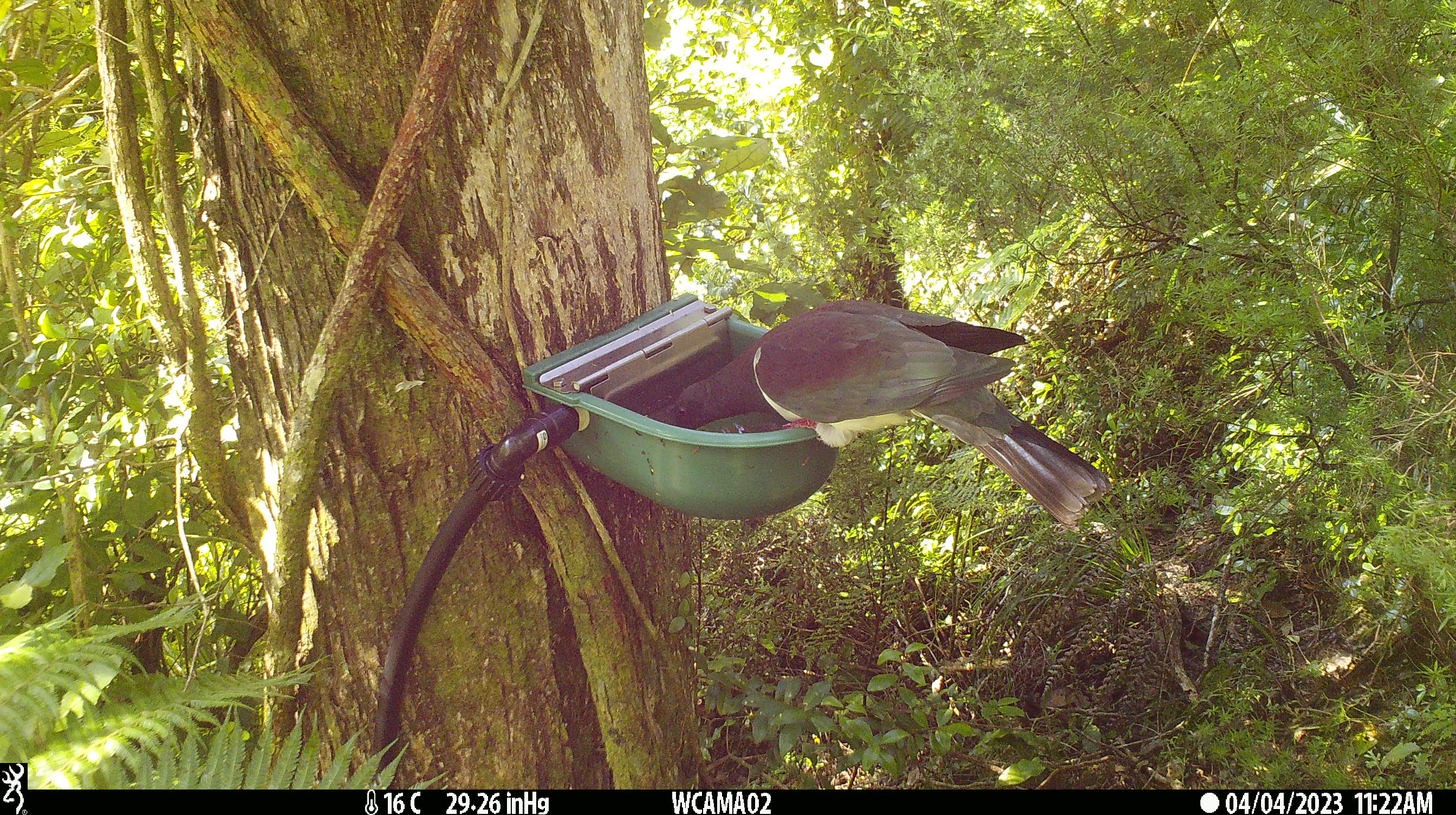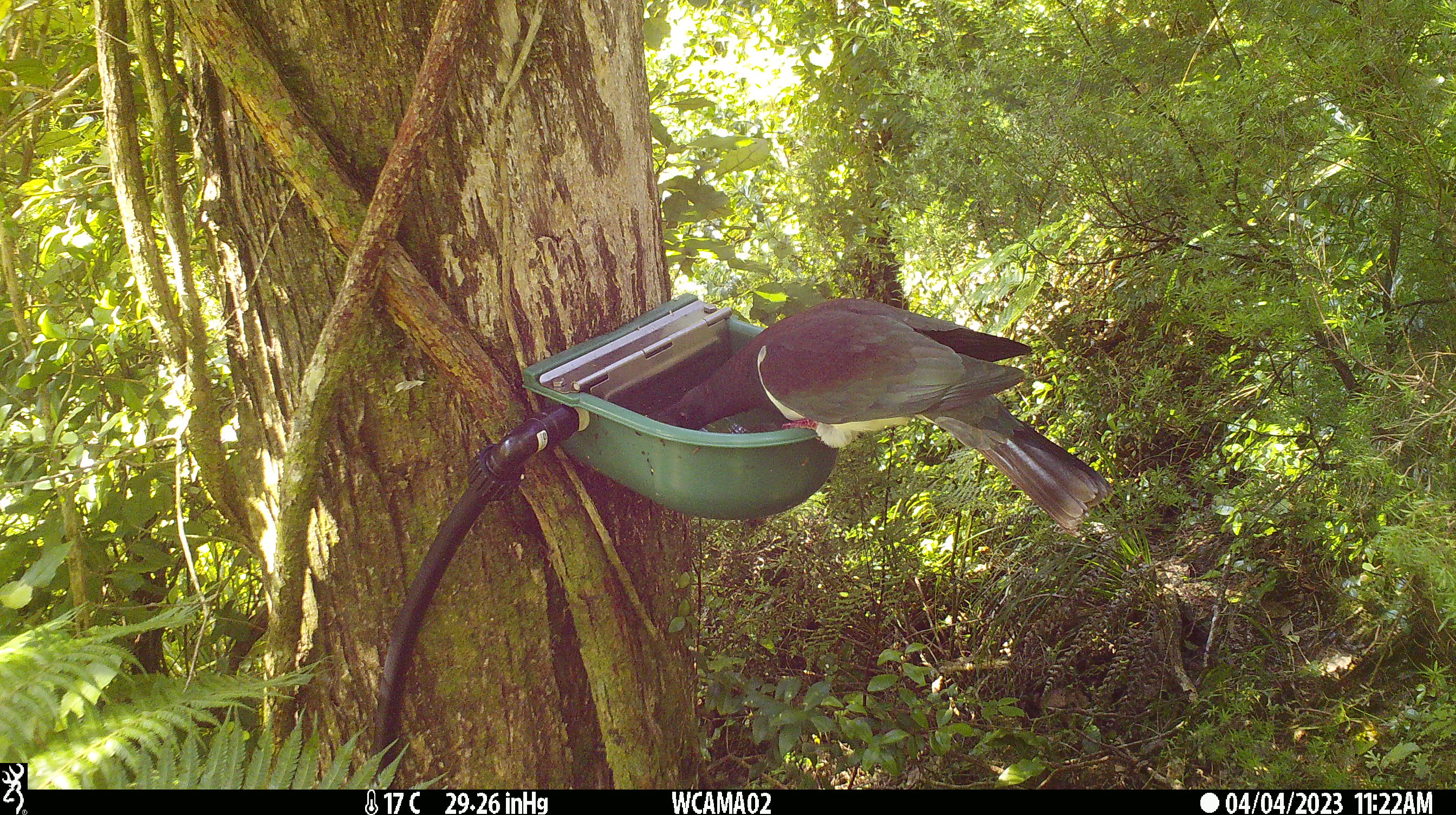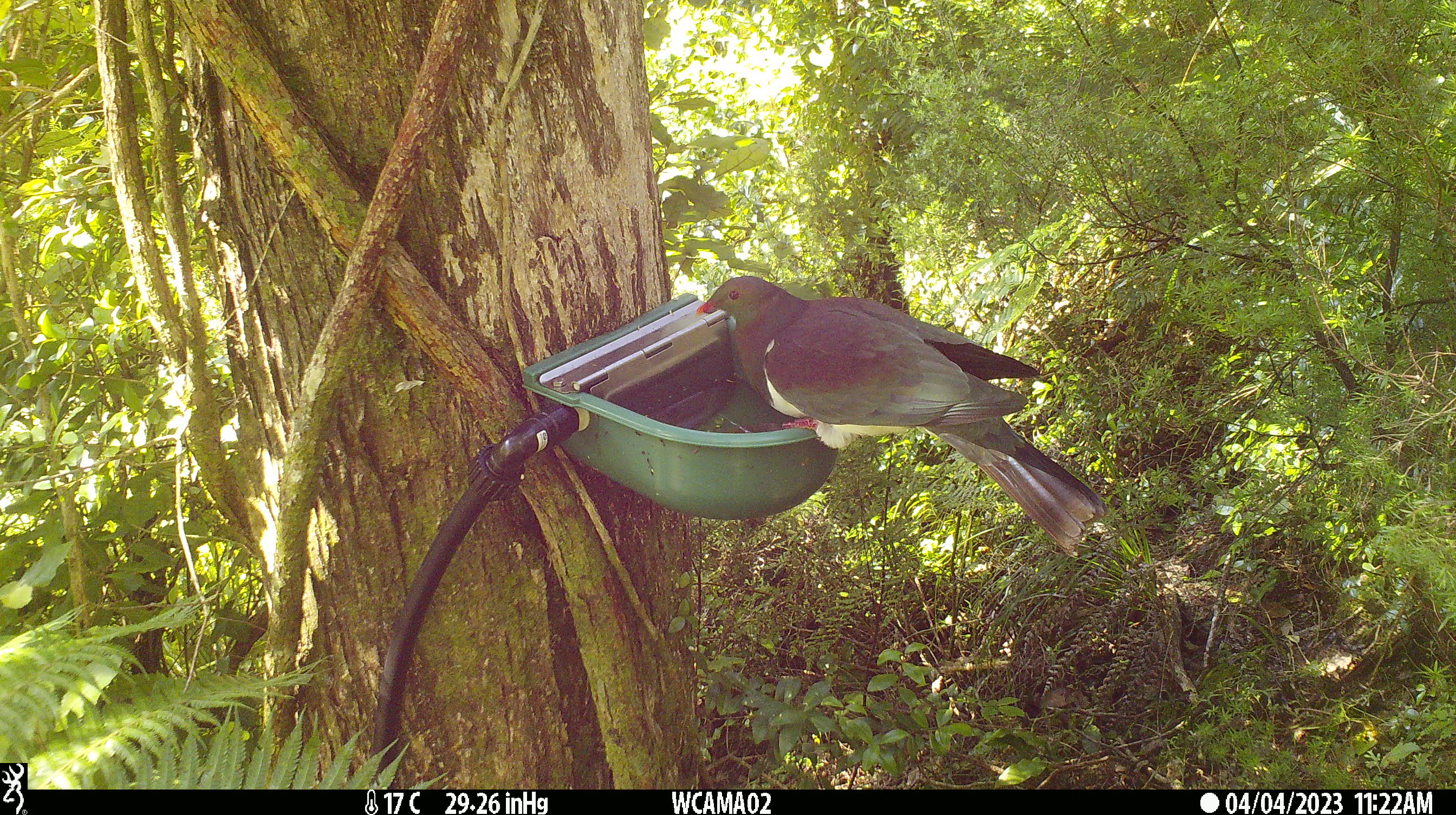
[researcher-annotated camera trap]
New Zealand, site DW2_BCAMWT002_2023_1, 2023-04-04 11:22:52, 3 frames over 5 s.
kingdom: Animalia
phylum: Chordata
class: Aves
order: Columbiformes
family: Columbidae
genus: Hemiphaga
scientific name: Hemiphaga novaeseelandiae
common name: new zealand pigeon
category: kereru